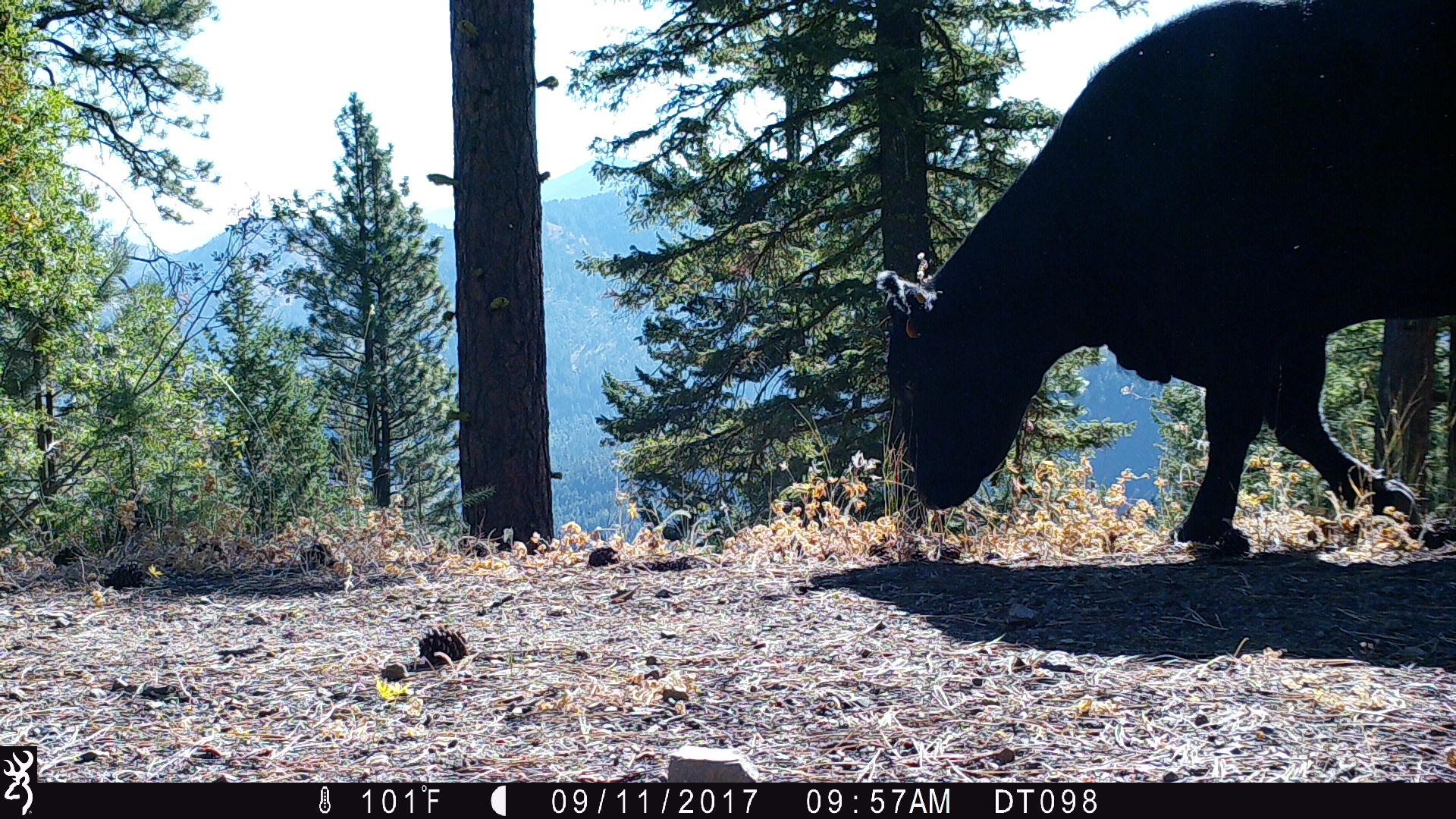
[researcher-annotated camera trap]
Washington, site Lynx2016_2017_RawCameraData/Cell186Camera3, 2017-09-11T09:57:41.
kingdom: Animalia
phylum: Chordata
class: Mammalia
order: Artiodactyla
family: Bovidae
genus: Bos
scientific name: Bos taurus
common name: domestic cattle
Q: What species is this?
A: Domestic cattle (Bos taurus).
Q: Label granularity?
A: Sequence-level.